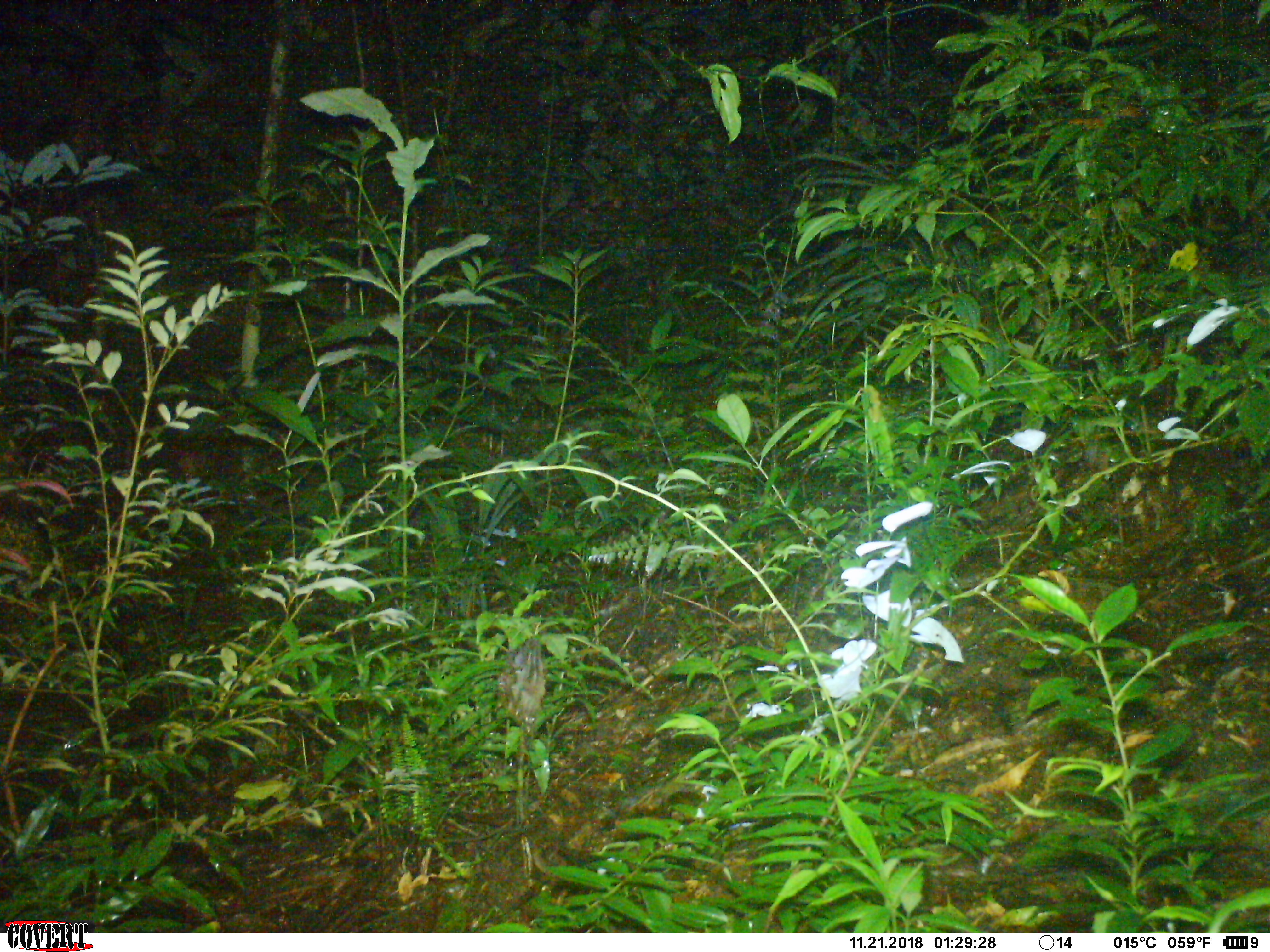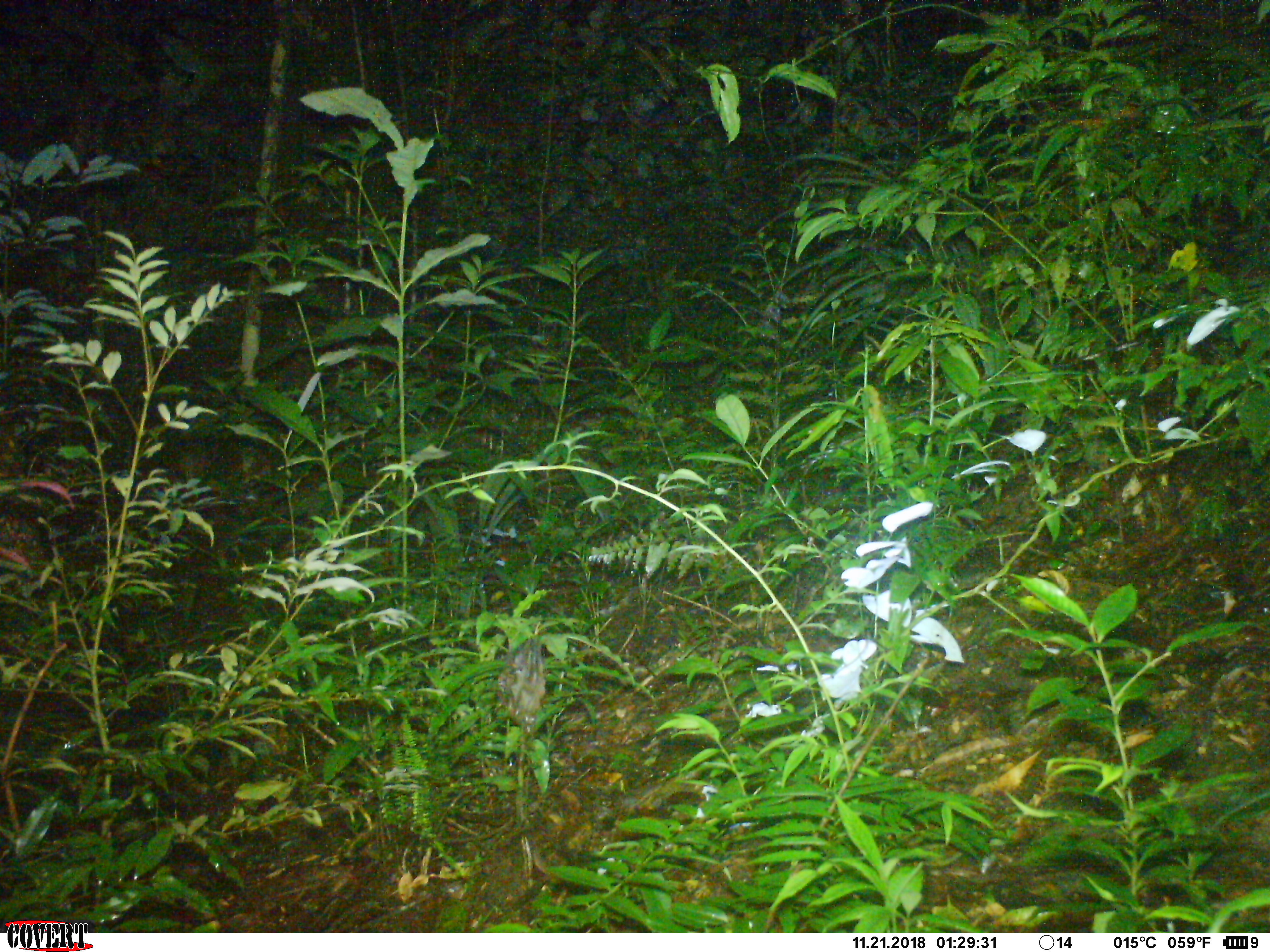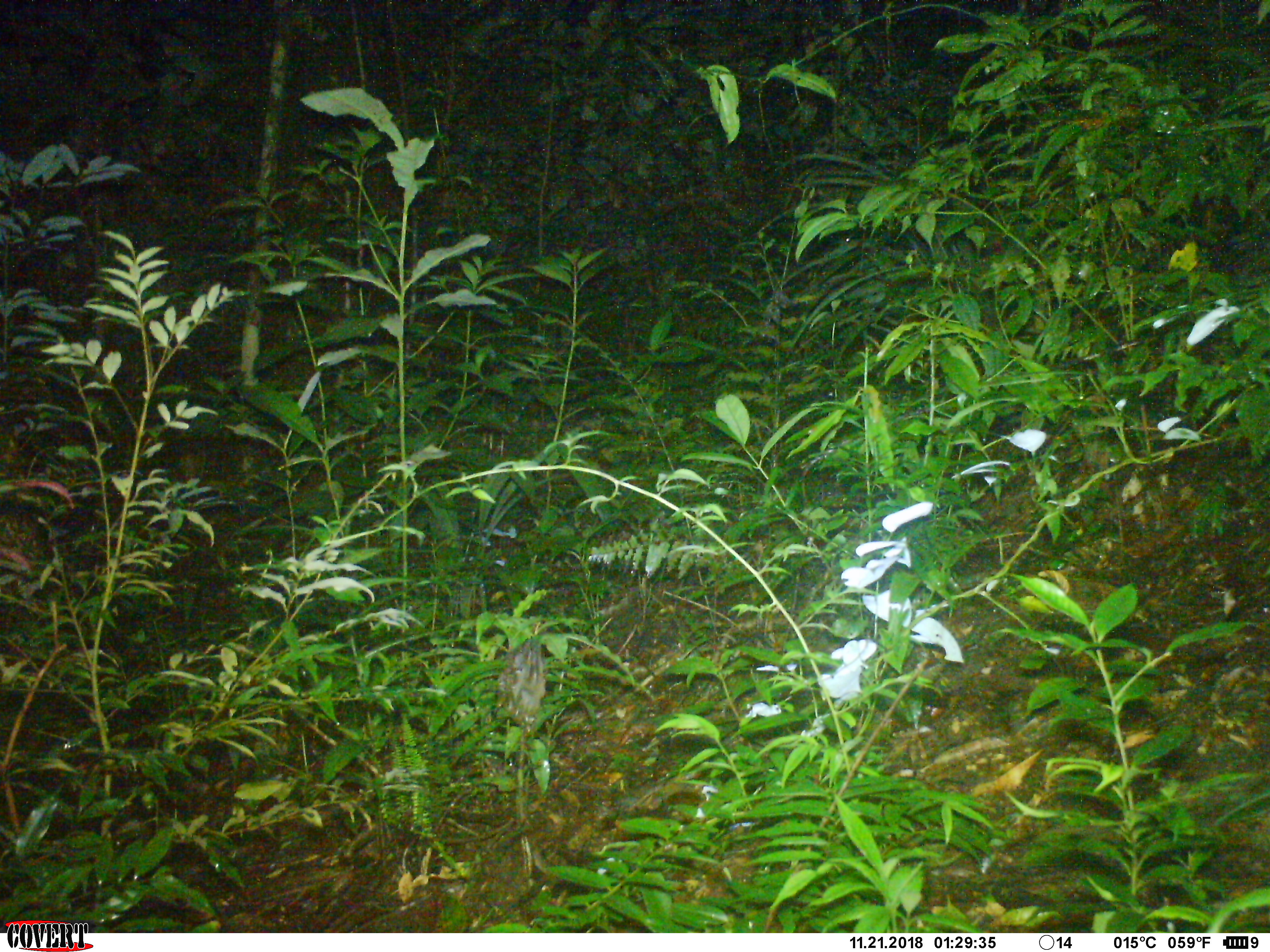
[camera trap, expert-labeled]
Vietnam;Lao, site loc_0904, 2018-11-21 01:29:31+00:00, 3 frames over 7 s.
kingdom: Animalia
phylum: Chordata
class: Mammalia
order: Rodentia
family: Muridae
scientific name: Muridae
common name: old-world mice and rats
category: unidentified murid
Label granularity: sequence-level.